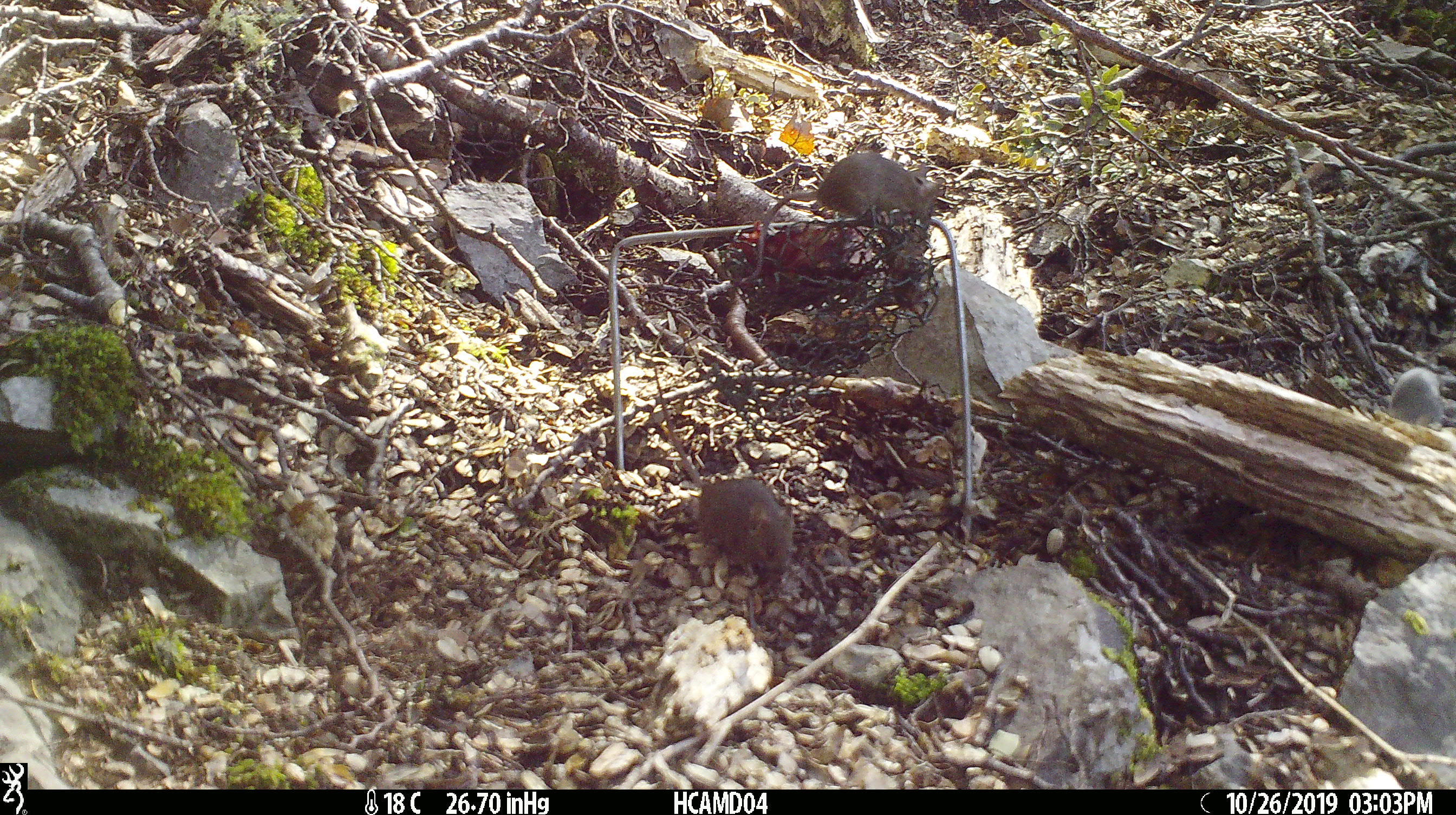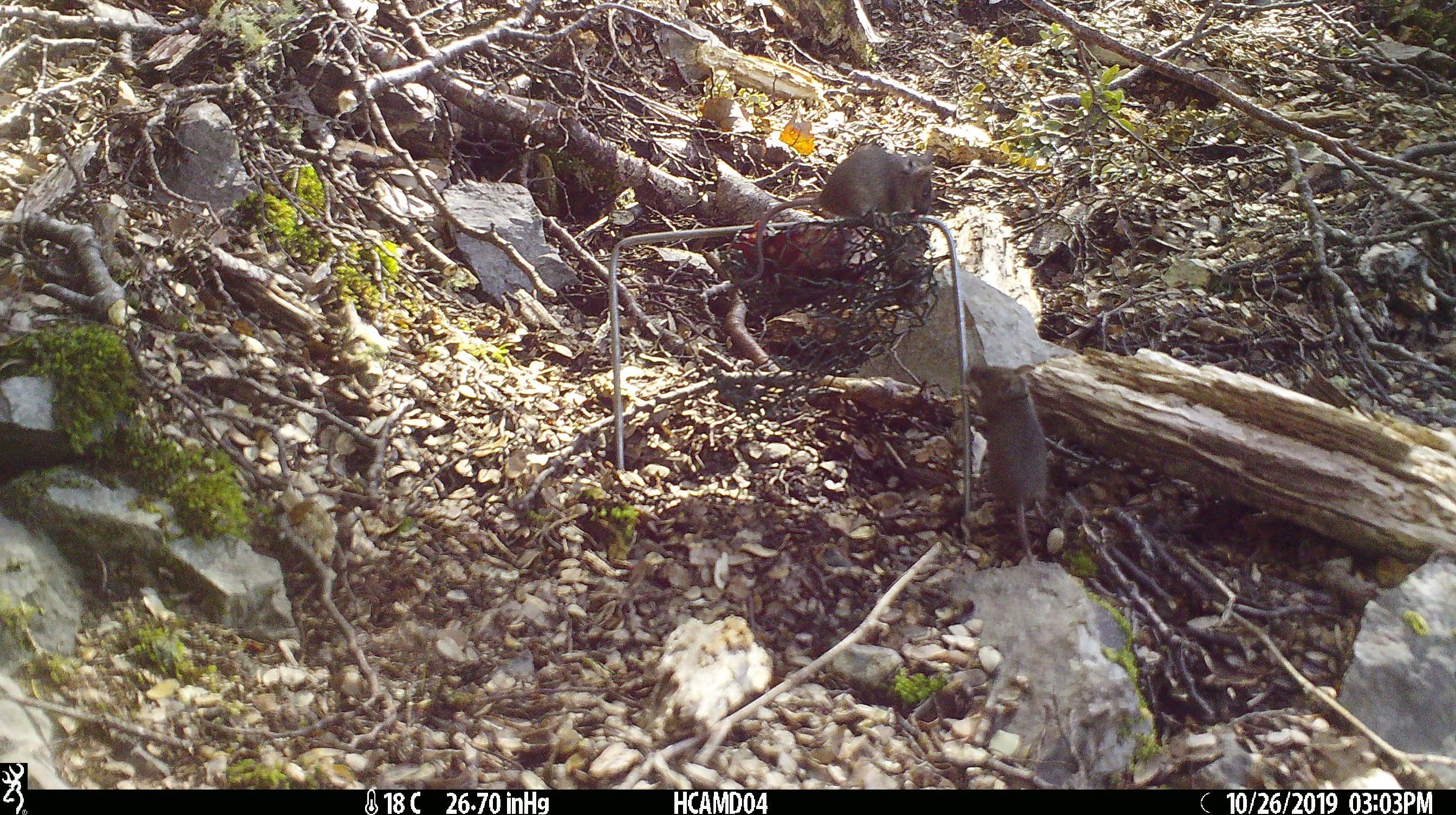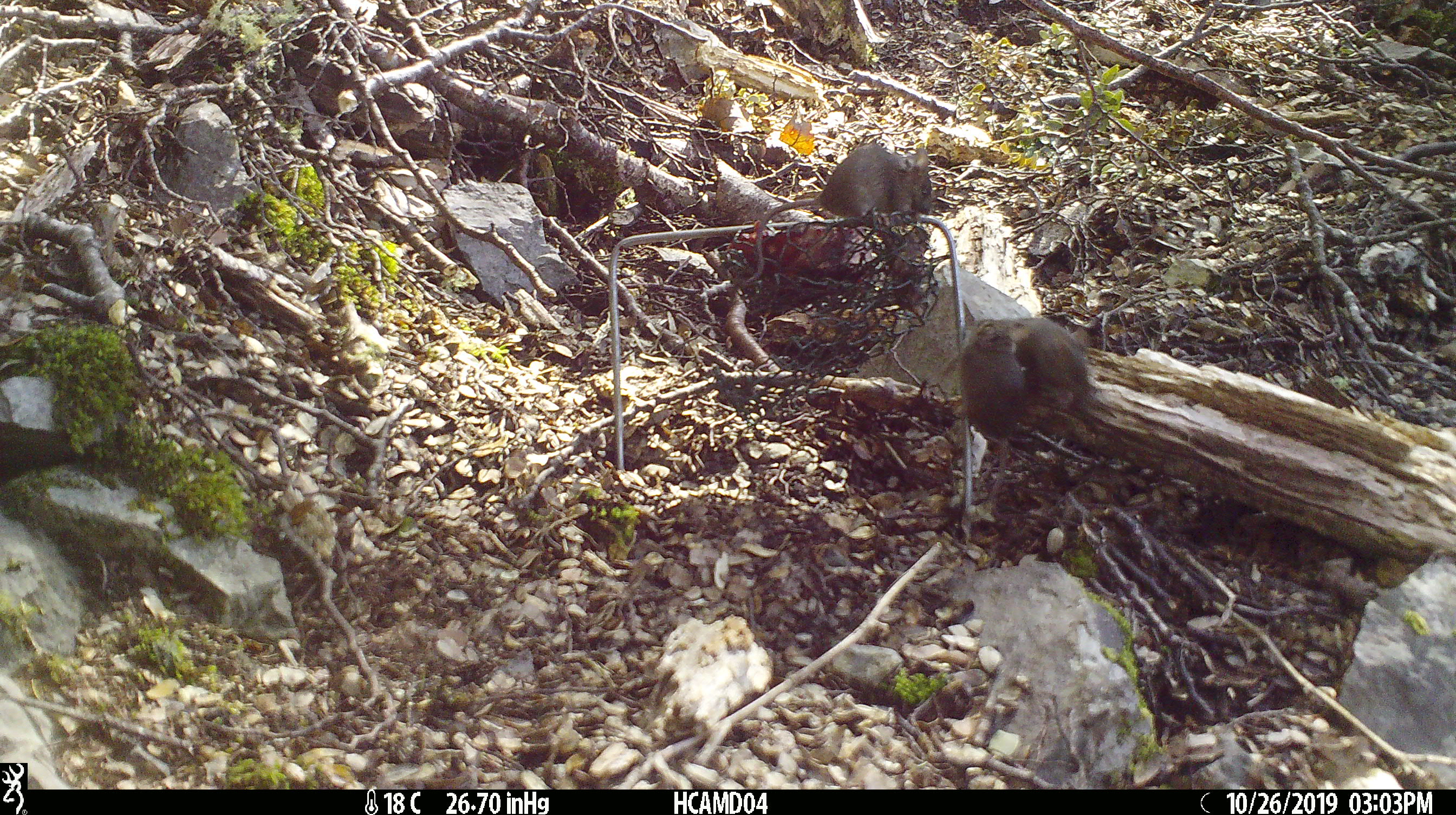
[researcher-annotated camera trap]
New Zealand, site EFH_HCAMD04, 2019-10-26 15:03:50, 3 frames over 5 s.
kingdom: Animalia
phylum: Chordata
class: Mammalia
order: Rodentia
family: Muridae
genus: Mus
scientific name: Mus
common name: mouse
Mouse (Mus).